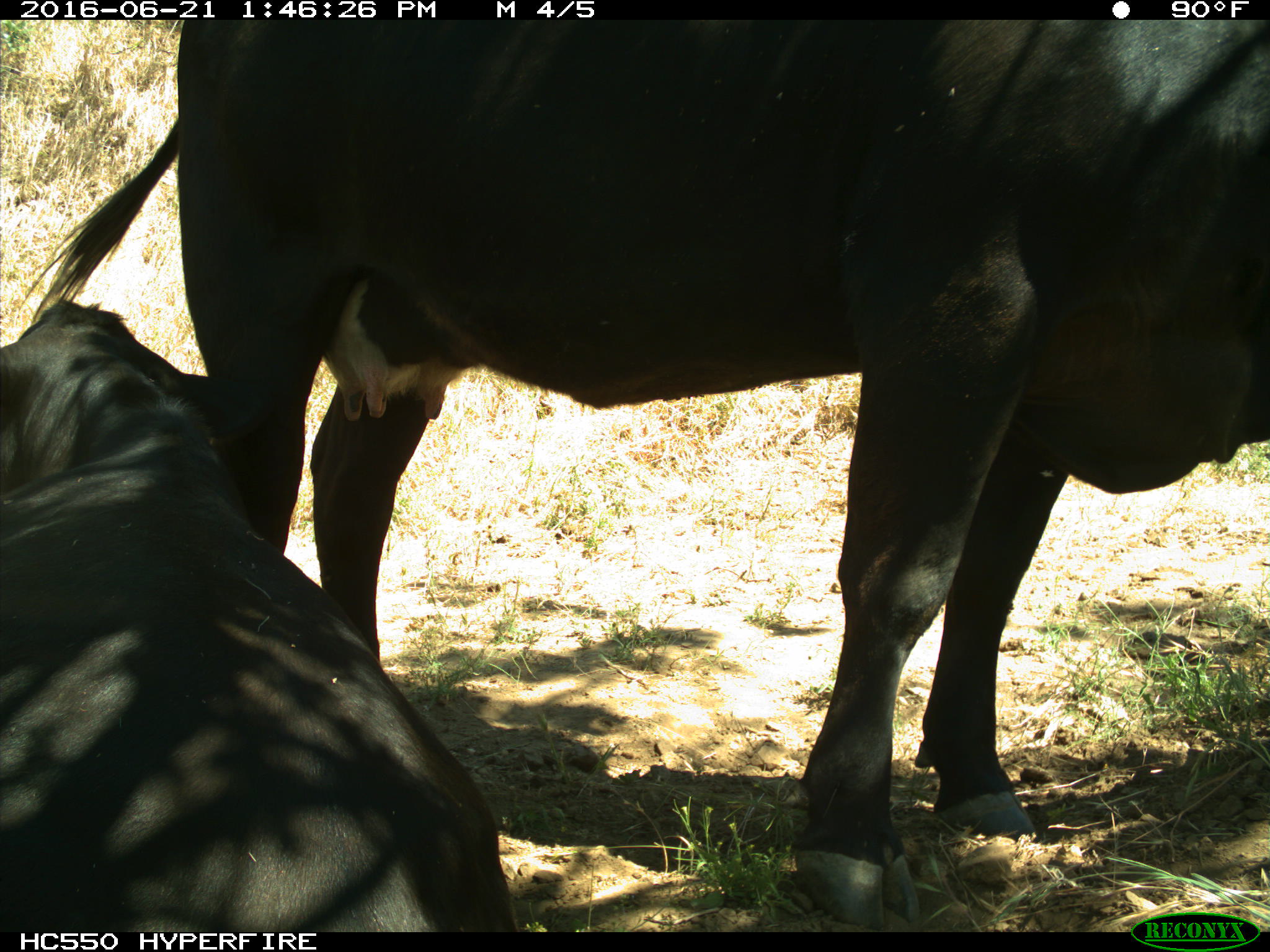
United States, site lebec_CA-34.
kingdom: Animalia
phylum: Chordata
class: Mammalia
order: Artiodactyla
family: Bovidae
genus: Bos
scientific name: Bos taurus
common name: domestic cow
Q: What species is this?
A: Bos taurus (domestic cow).